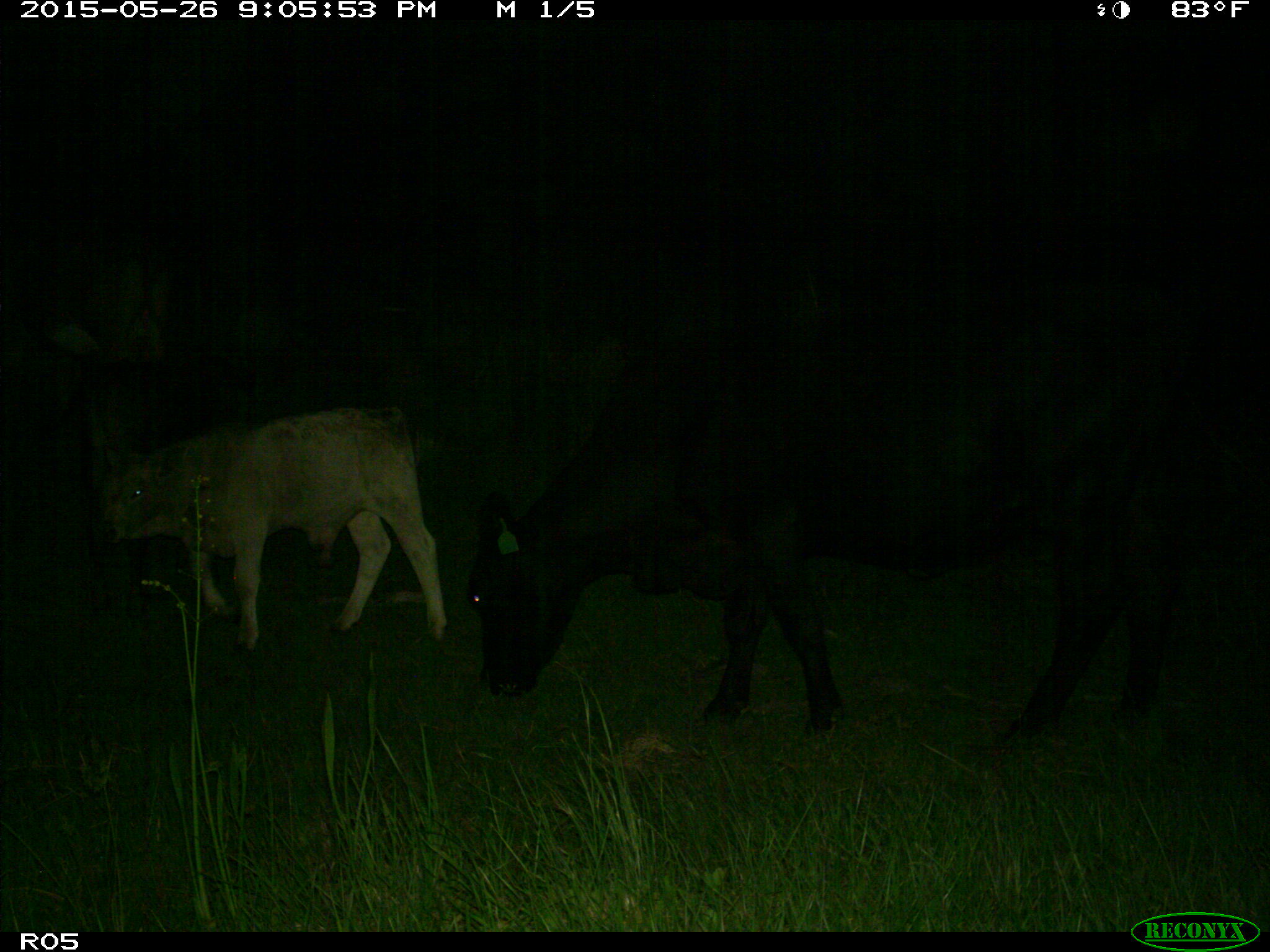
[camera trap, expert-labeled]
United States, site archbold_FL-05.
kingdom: Animalia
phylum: Chordata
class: Mammalia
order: Artiodactyla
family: Bovidae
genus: Bos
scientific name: Bos taurus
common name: domestic cow